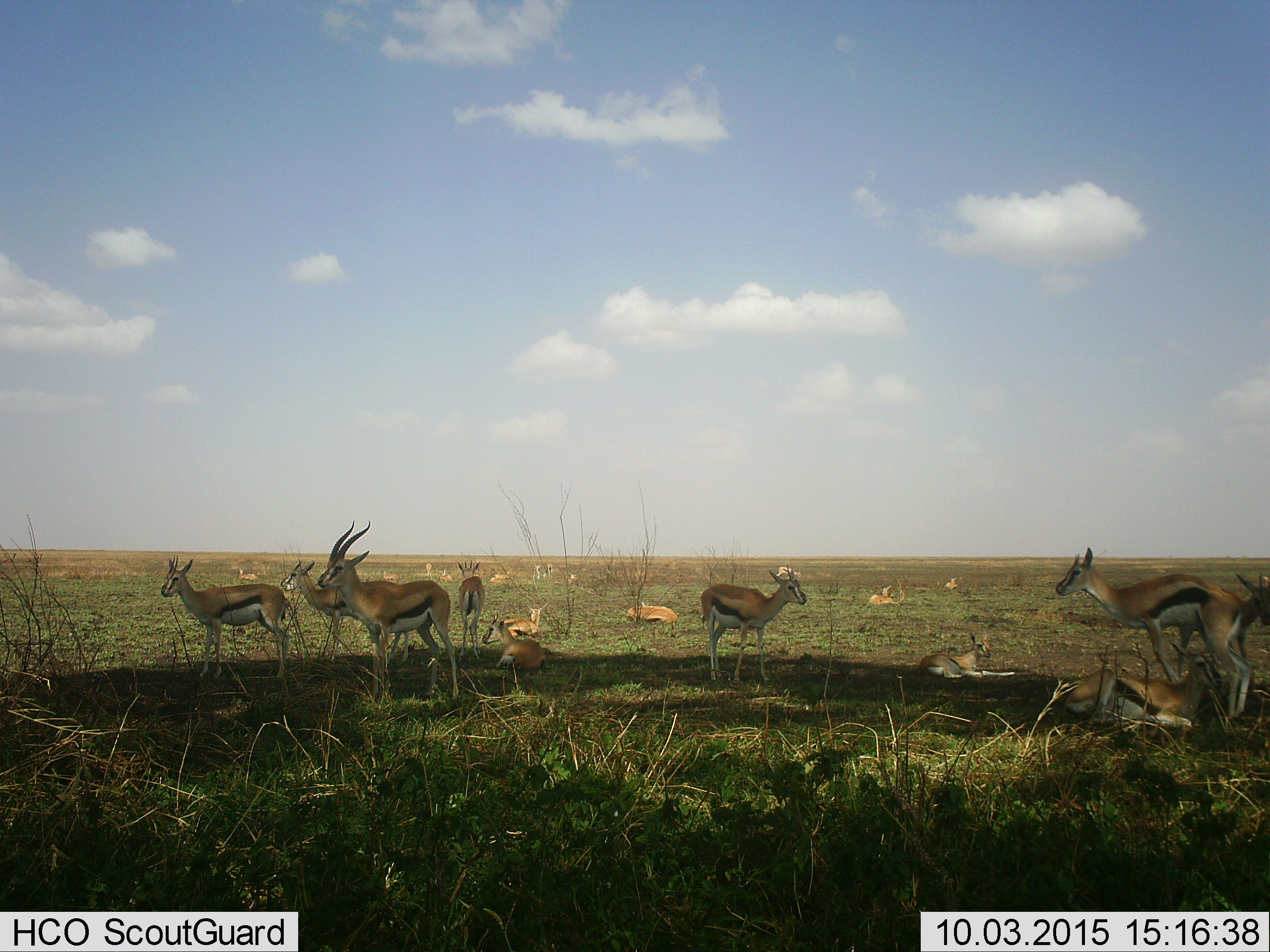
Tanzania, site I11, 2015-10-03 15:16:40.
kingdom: Animalia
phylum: Chordata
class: Mammalia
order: Artiodactyla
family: Bovidae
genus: Eudorcas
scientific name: Eudorcas thomsonii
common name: thomson's gazelle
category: gazellethomsons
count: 11-50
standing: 82%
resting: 91%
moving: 9%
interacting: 9%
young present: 45%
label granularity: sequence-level